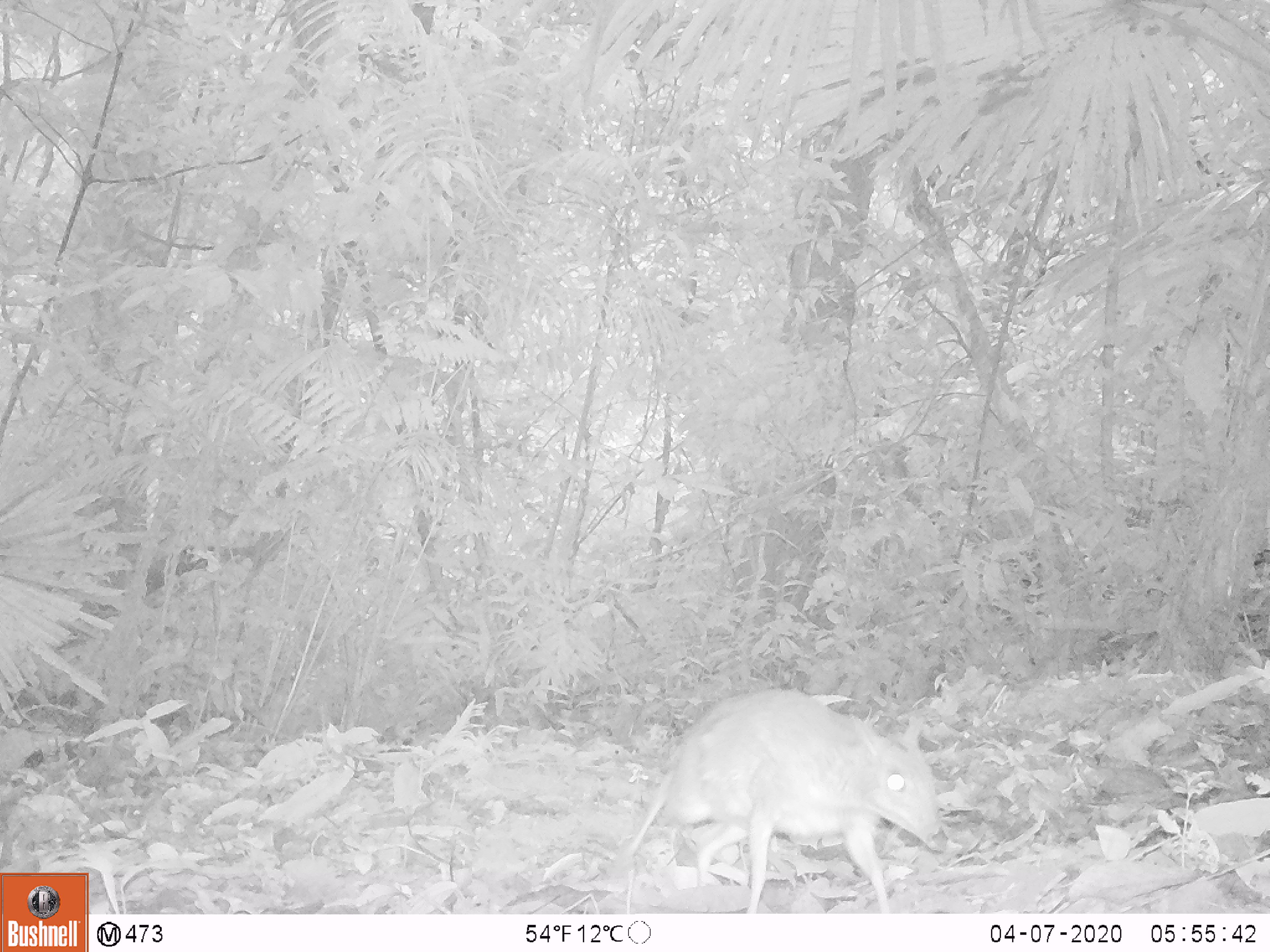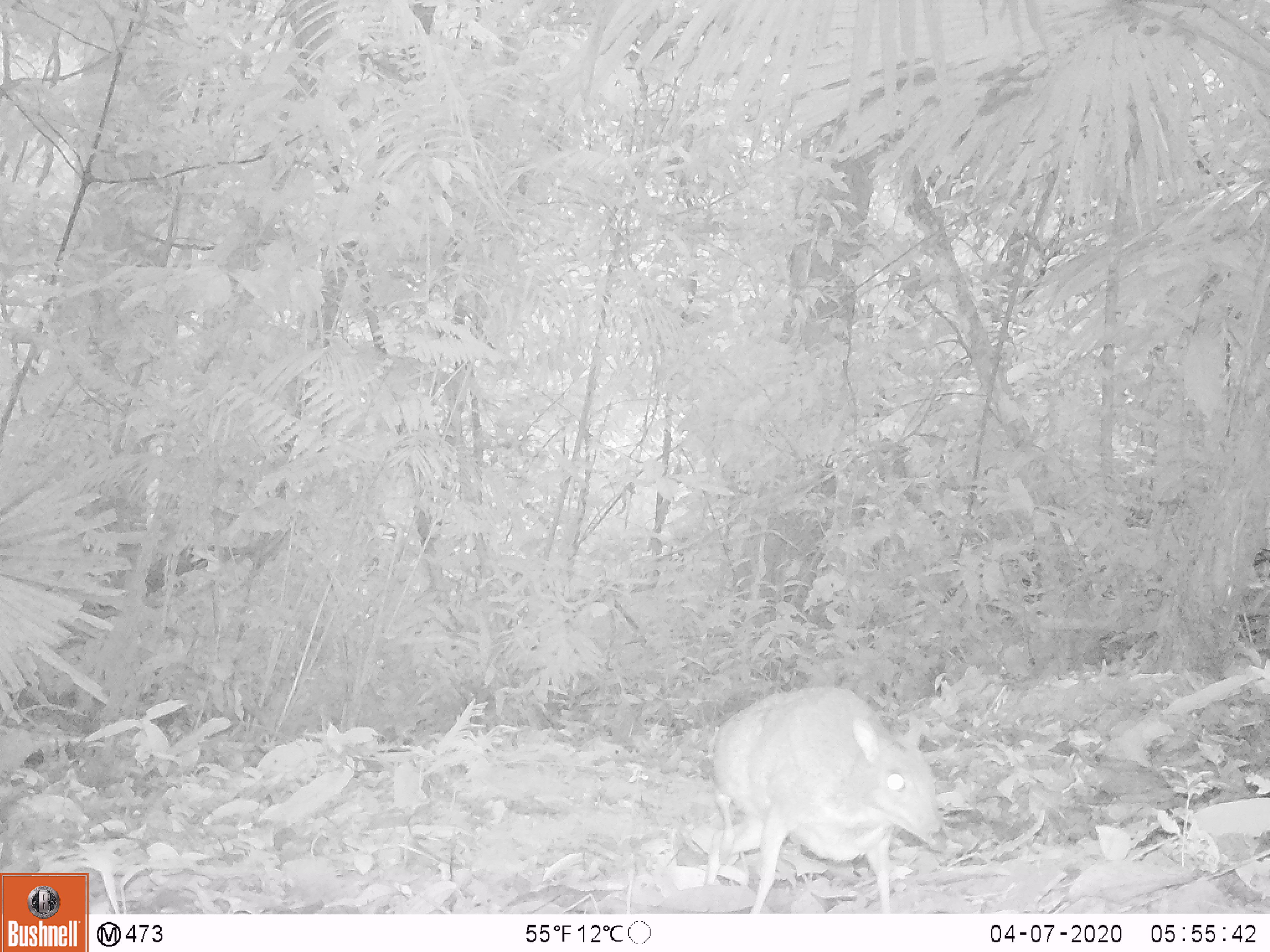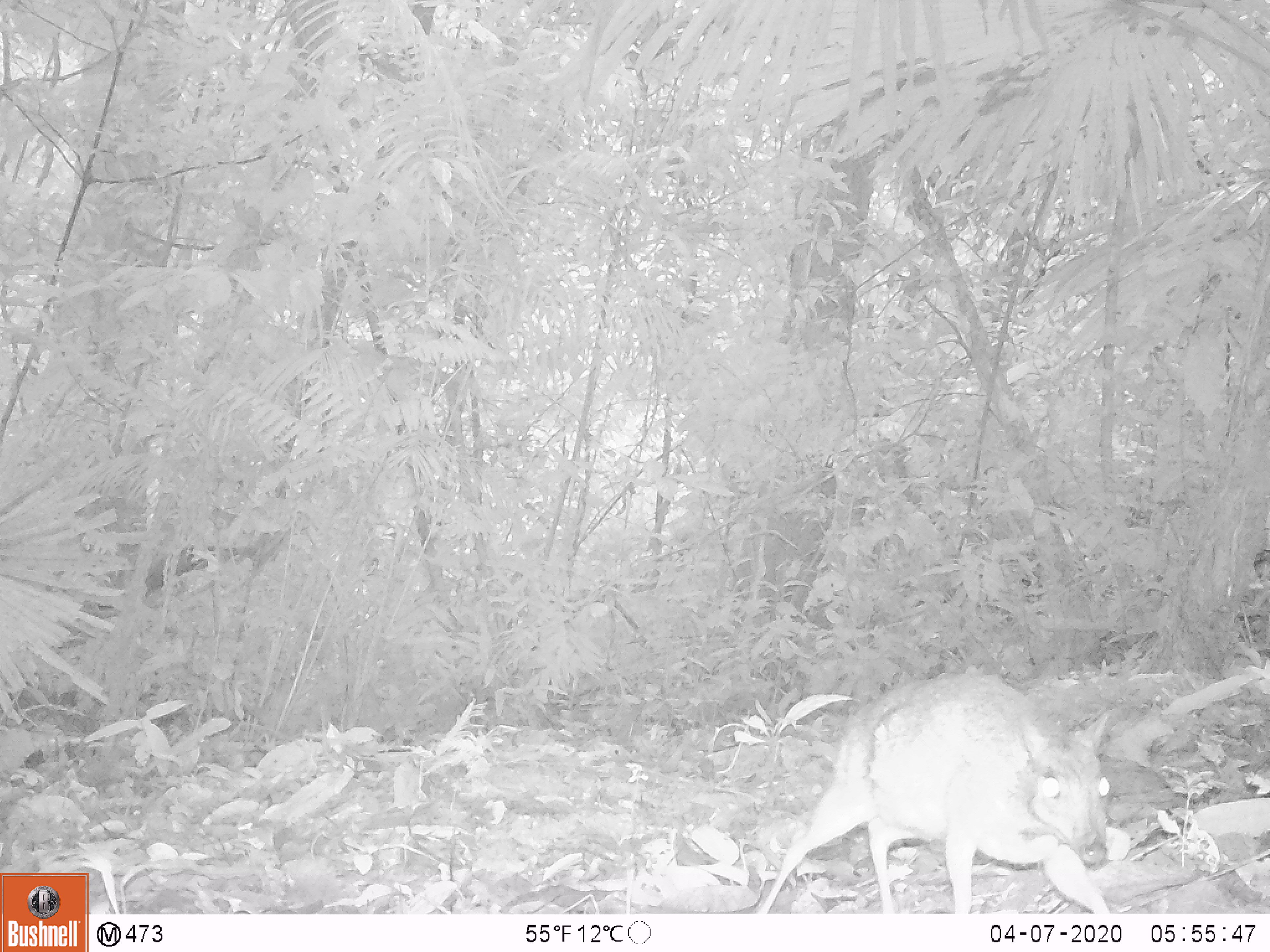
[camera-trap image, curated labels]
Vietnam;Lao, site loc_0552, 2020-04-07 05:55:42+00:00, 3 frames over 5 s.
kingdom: Animalia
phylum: Chordata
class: Mammalia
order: Artiodactyla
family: Tragulidae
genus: Moschiola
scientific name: Moschiola meminna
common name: chevrotain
Chevrotain (Moschiola meminna). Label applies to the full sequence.